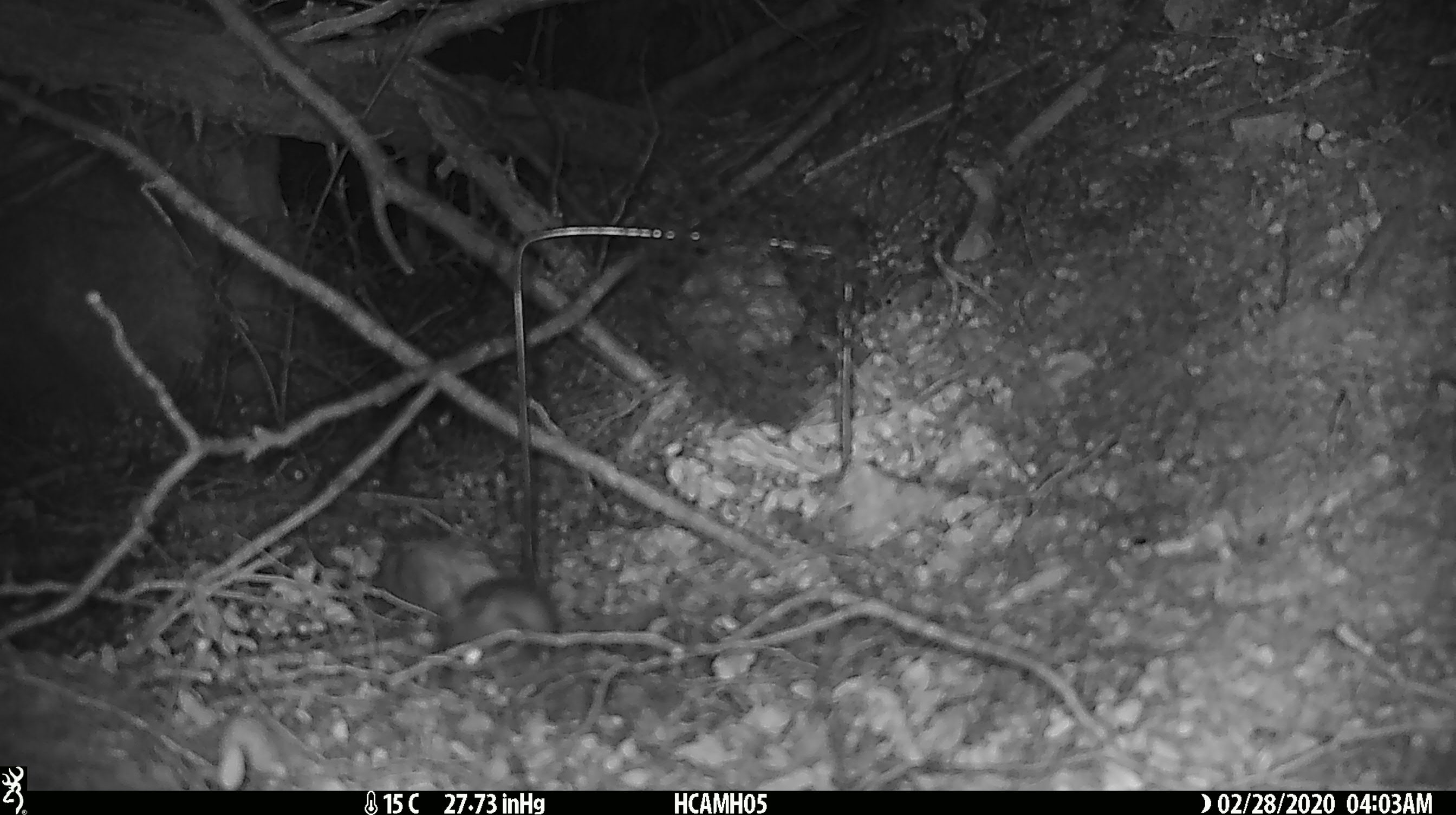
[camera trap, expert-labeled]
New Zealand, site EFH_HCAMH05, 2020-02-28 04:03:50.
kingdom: Animalia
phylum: Chordata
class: Mammalia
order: Rodentia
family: Muridae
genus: Mus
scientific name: Mus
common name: mouse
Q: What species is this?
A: Mouse (Mus).